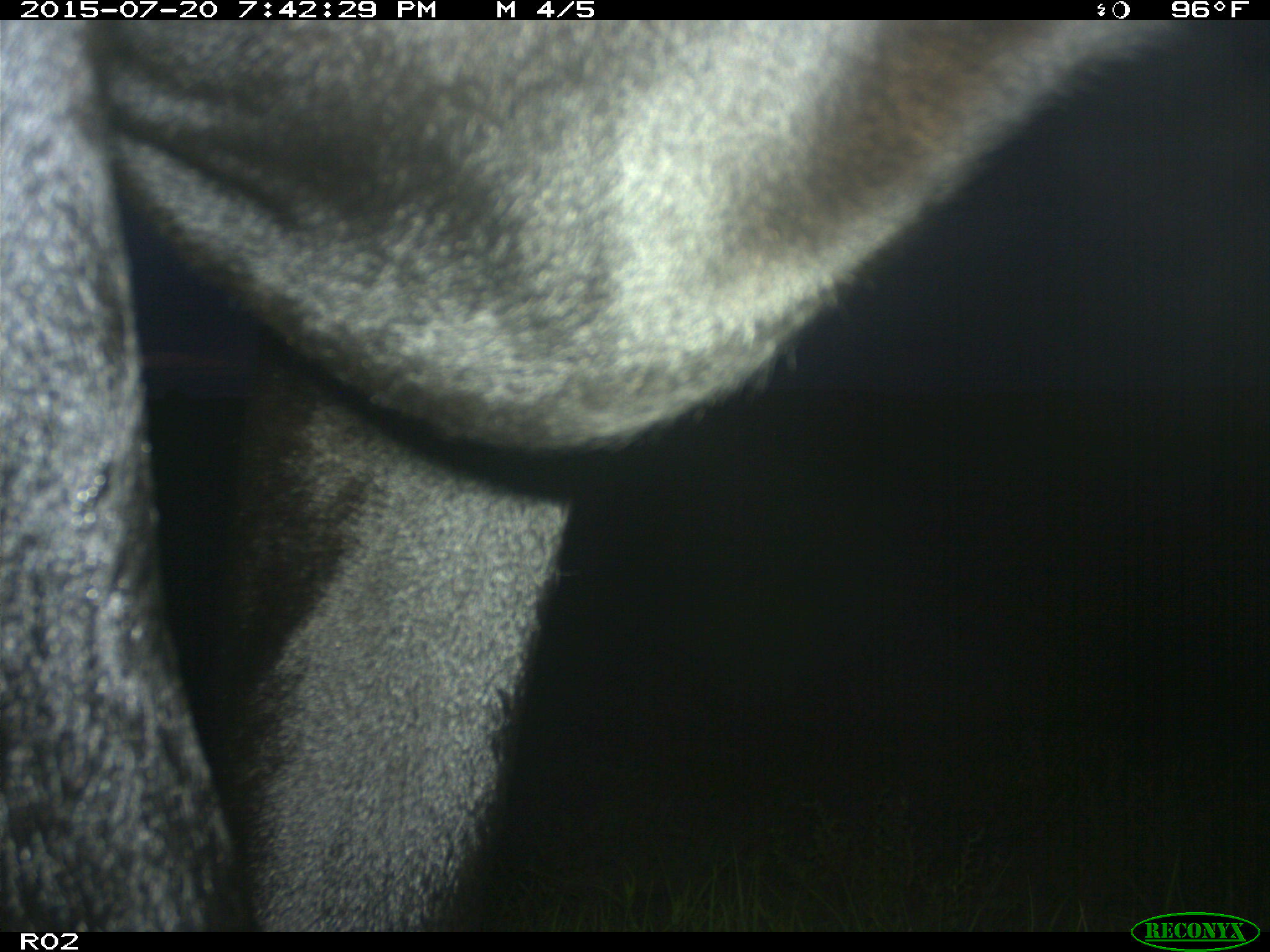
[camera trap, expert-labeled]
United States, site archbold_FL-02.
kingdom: Animalia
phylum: Chordata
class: Mammalia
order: Artiodactyla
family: Bovidae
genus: Bos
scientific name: Bos taurus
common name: domestic cow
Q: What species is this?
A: Bos taurus (domestic cow).